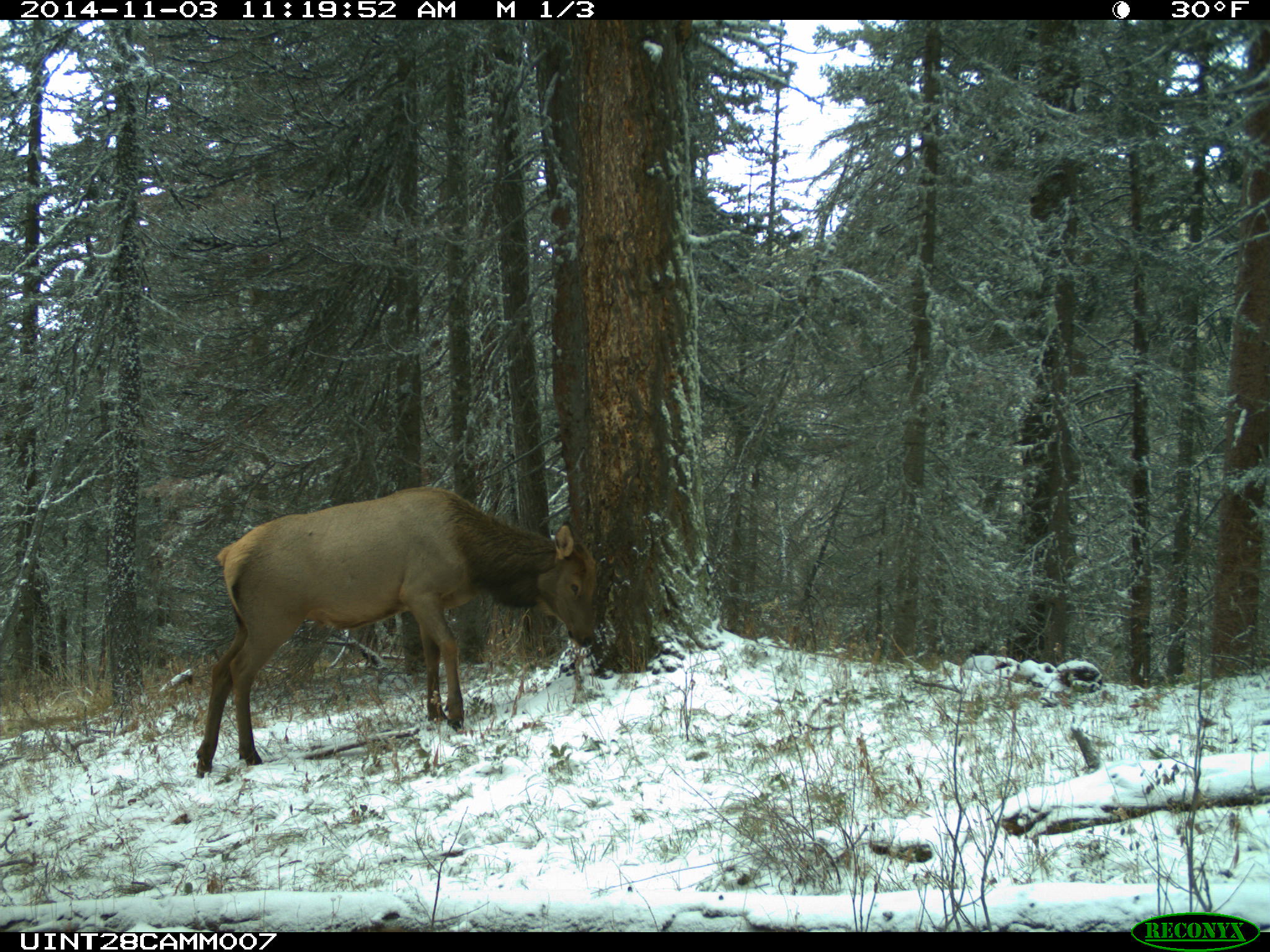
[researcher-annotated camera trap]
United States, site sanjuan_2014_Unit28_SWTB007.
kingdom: Animalia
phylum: Chordata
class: Mammalia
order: Artiodactyla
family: Cervidae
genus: Cervus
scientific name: Cervus elaphus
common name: red deer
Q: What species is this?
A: Cervus elaphus (red deer).